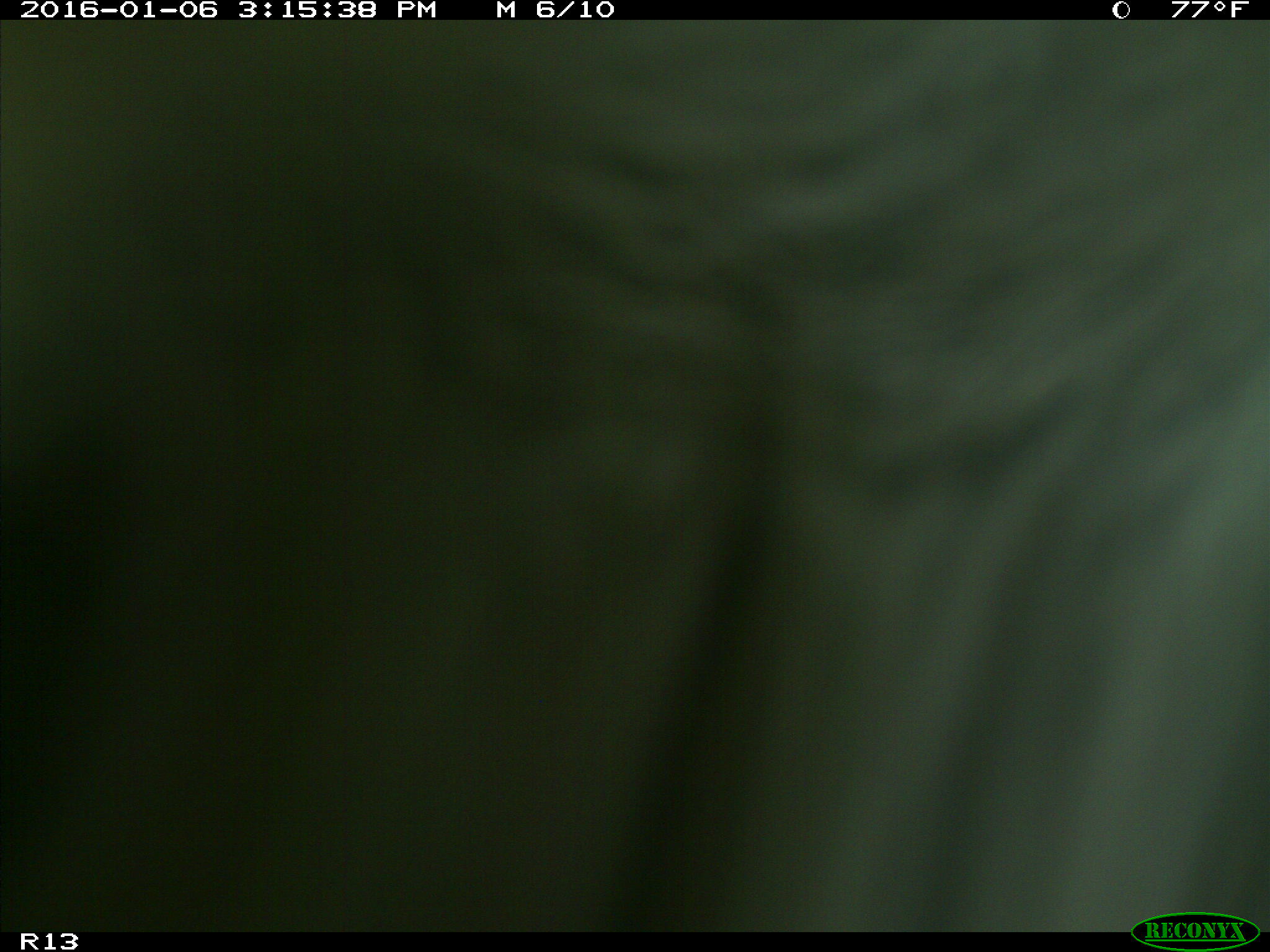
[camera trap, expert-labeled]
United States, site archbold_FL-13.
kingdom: Animalia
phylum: Chordata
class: Mammalia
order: Artiodactyla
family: Bovidae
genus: Bos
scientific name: Bos taurus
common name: domestic cow